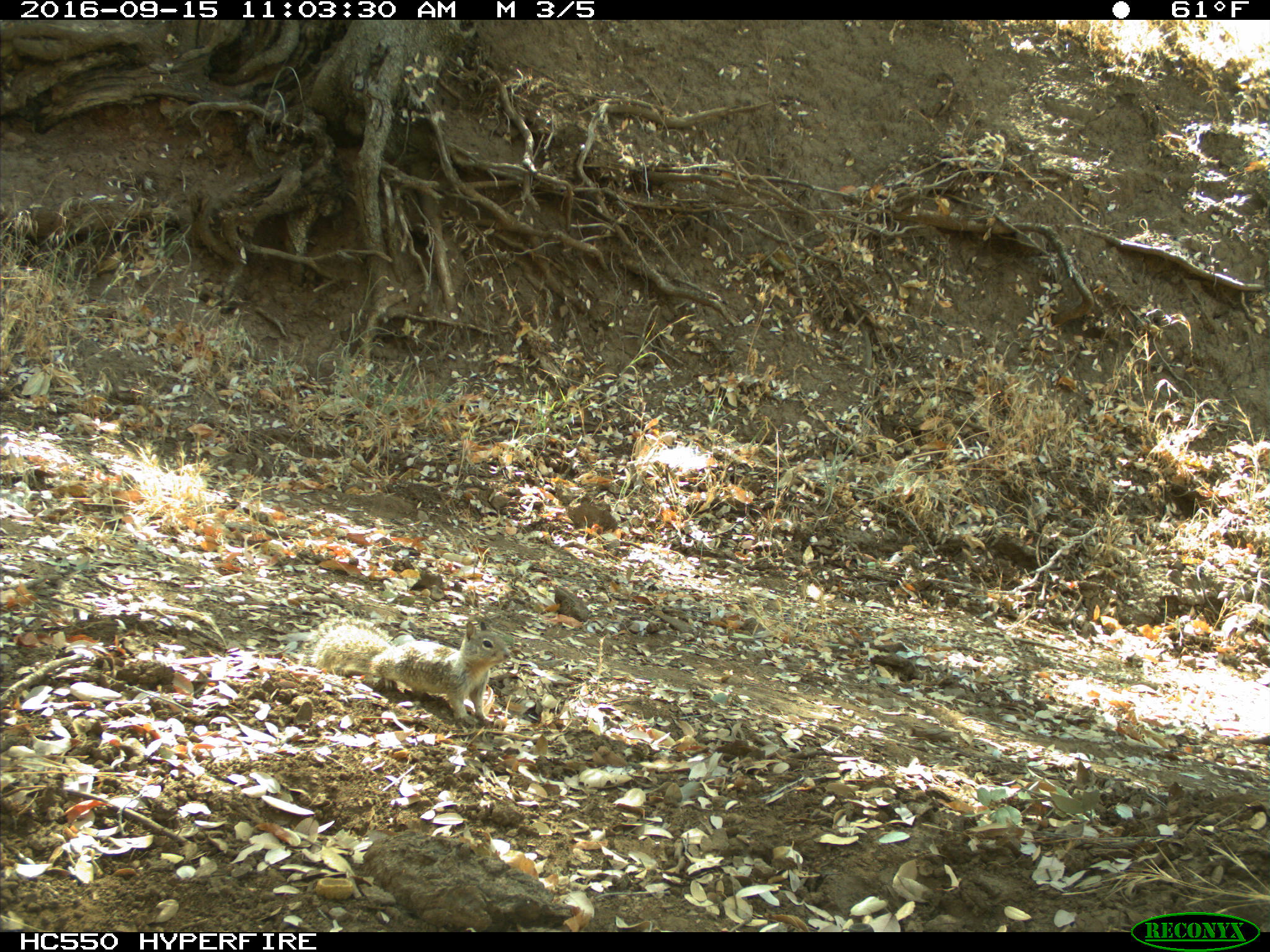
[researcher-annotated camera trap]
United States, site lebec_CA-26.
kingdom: Animalia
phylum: Chordata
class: Mammalia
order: Rodentia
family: Sciuridae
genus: Otospermophilus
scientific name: Otospermophilus beecheyi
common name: california ground squirrel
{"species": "Otospermophilus beecheyi (california ground squirrel)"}